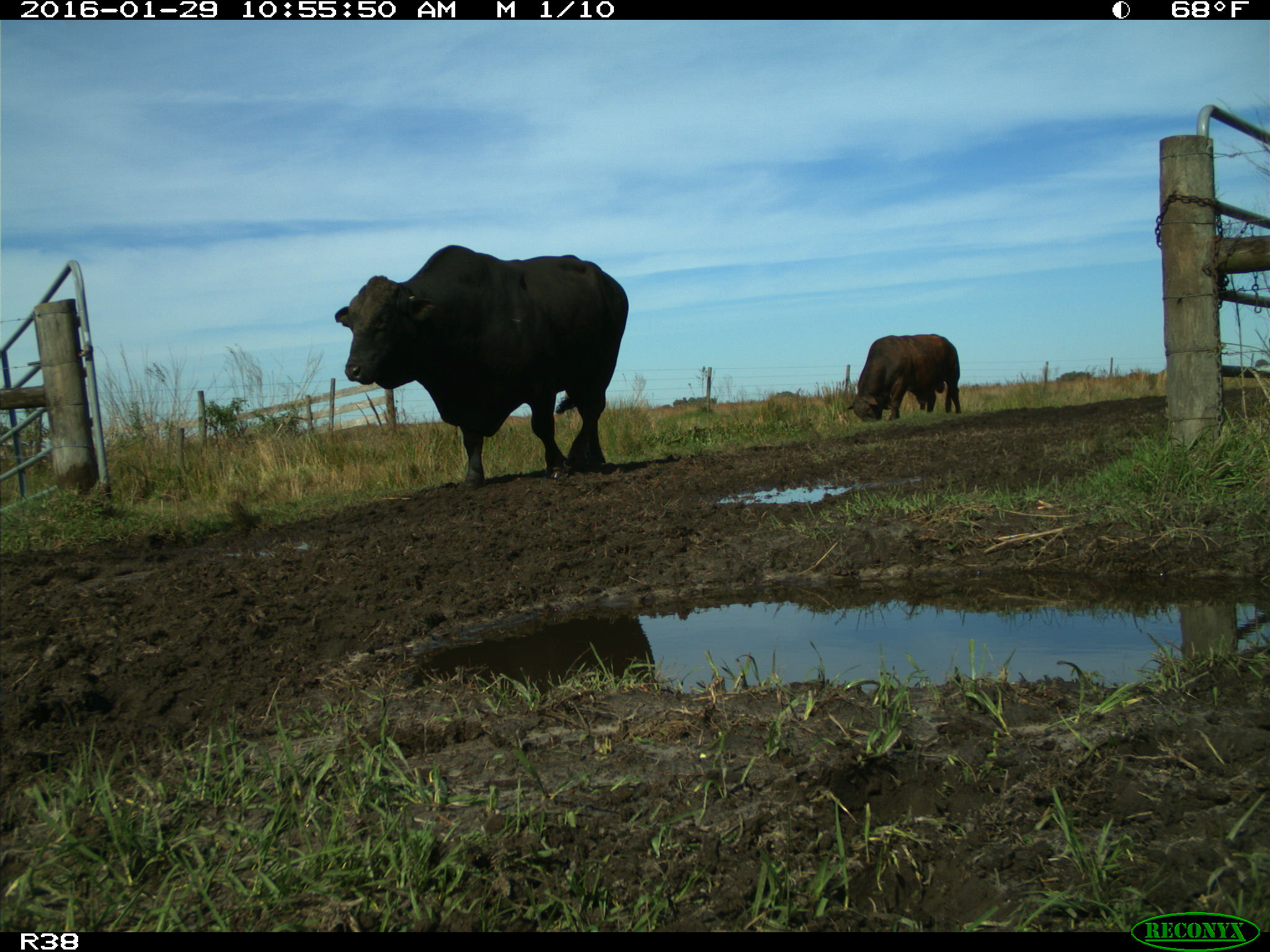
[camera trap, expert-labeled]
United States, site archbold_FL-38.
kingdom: Animalia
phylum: Chordata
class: Mammalia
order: Artiodactyla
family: Bovidae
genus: Bos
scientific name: Bos taurus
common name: domestic cow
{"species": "Bos taurus (domestic cow)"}